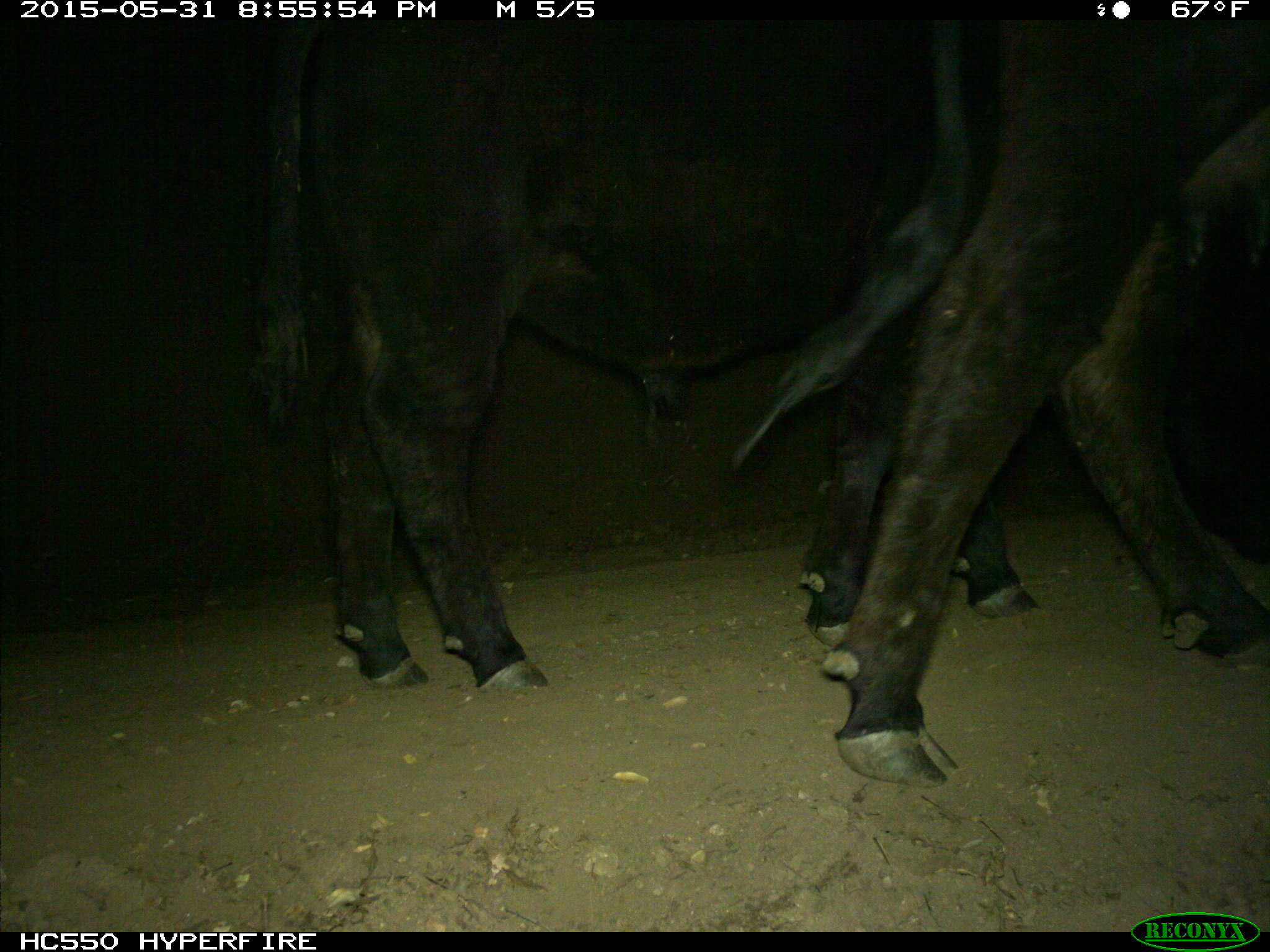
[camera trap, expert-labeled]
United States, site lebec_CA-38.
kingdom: Animalia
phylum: Chordata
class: Mammalia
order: Artiodactyla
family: Bovidae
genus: Bos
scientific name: Bos taurus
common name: domestic cow